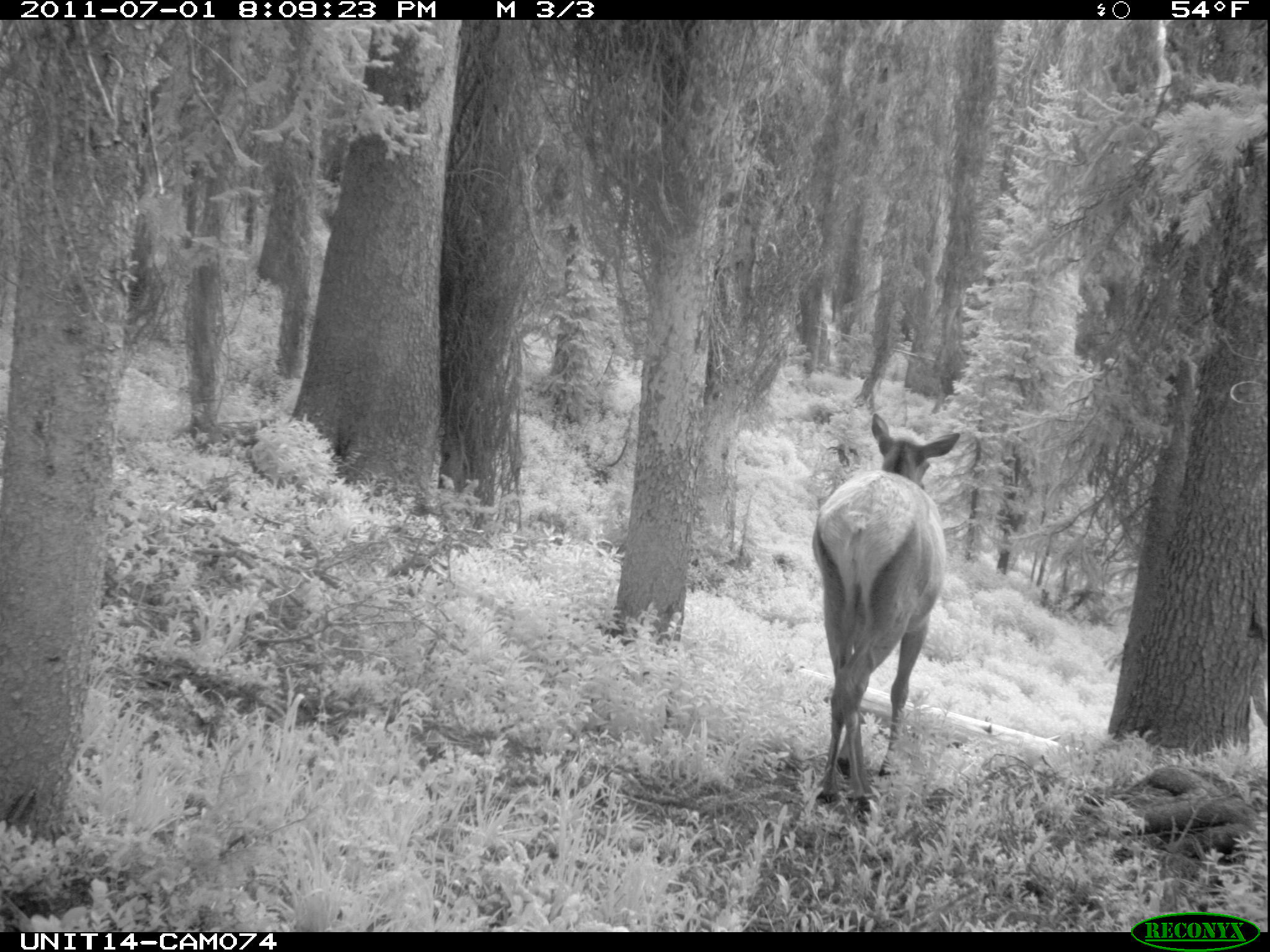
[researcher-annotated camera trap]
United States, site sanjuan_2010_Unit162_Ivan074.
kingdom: Animalia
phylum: Chordata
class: Mammalia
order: Artiodactyla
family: Cervidae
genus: Cervus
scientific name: Cervus elaphus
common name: red deer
Cervus elaphus (red deer).